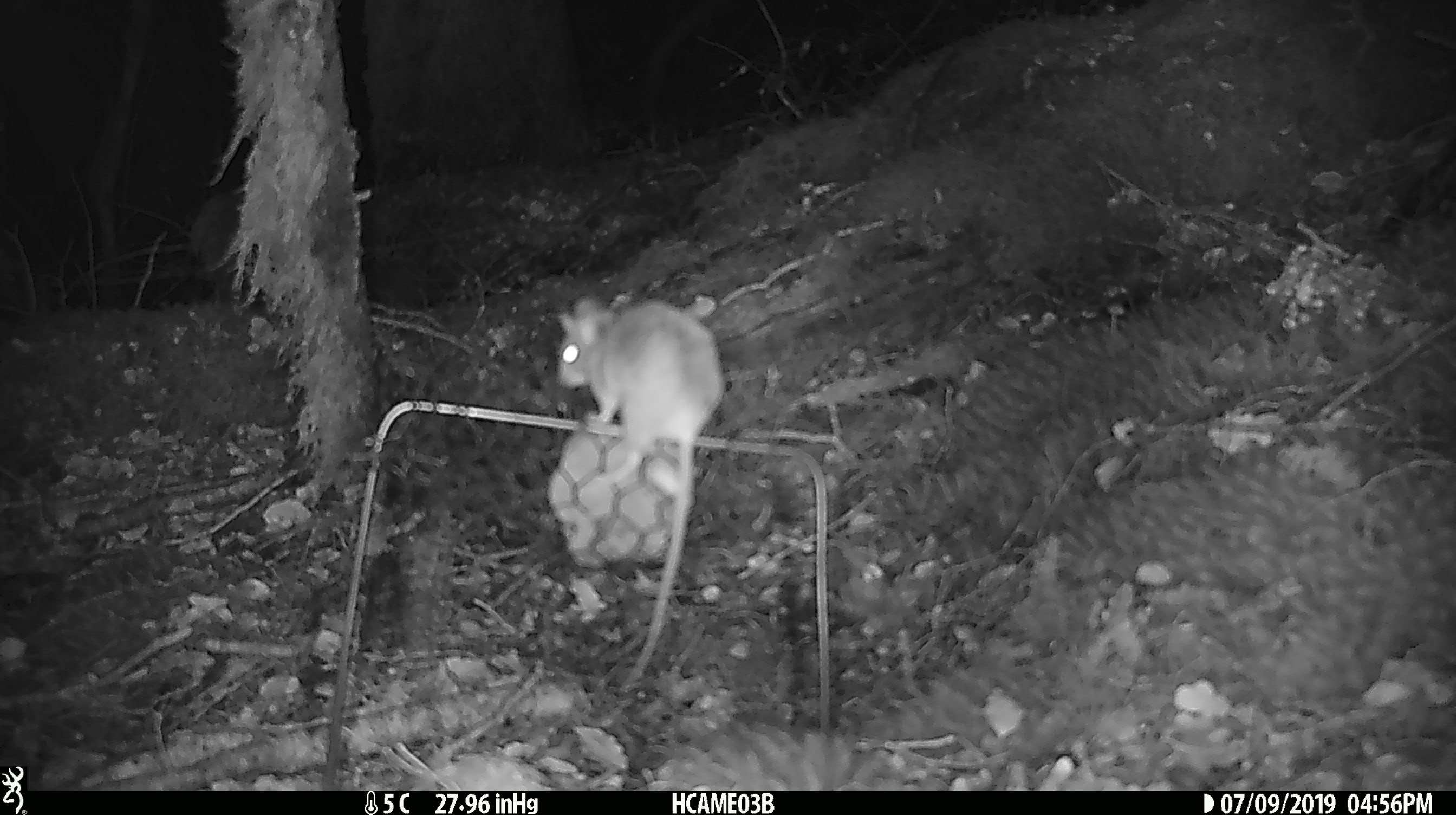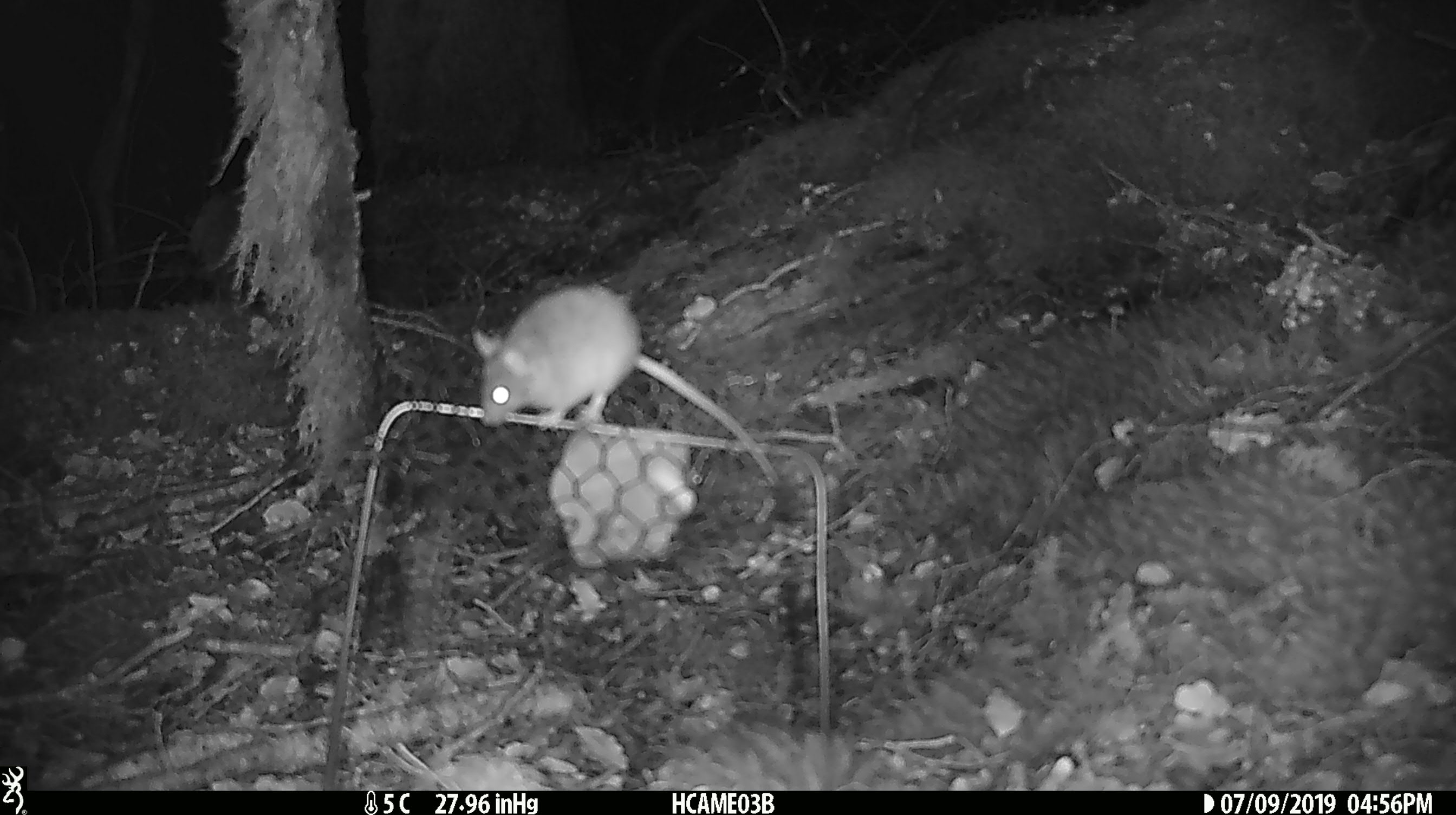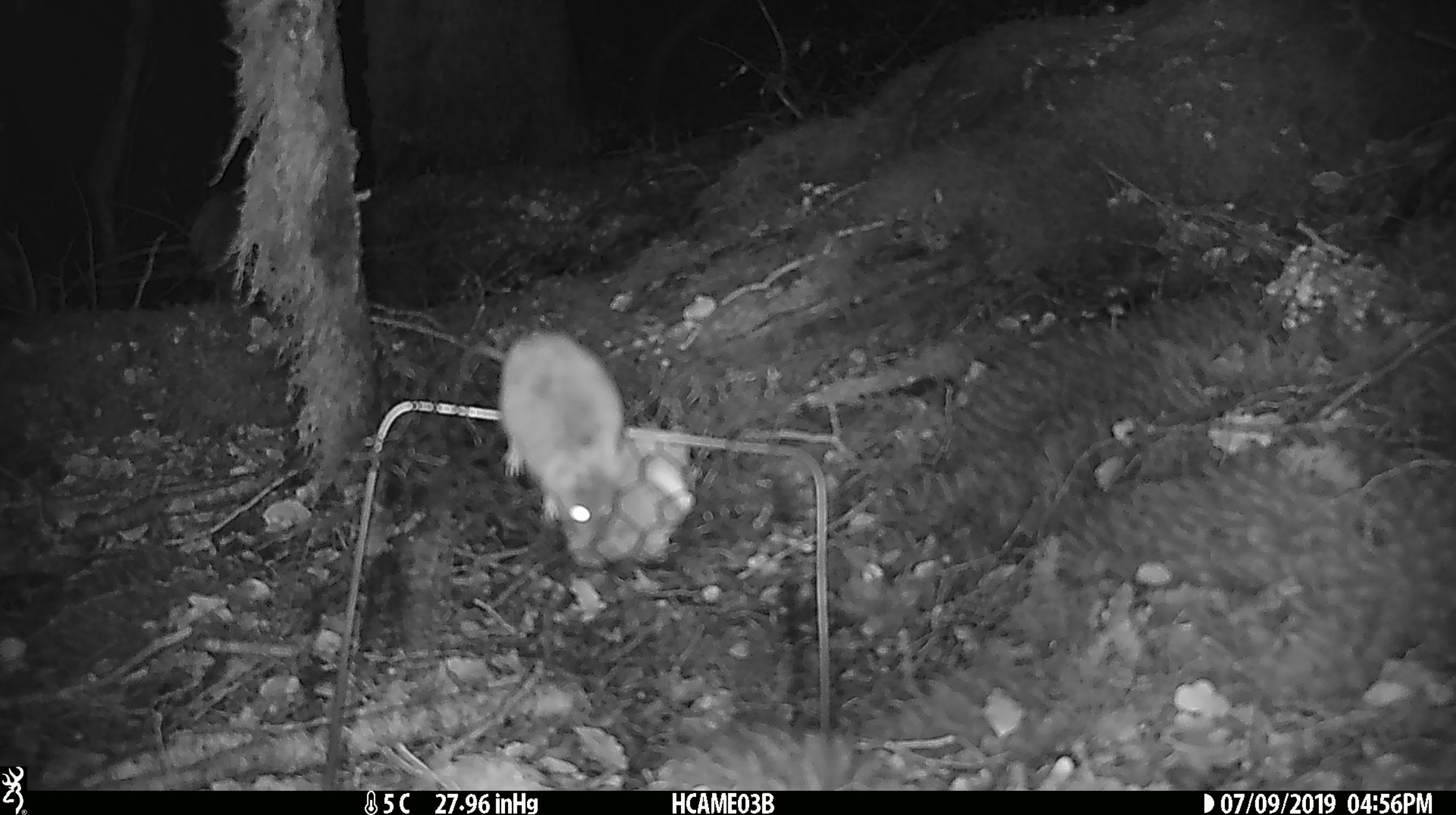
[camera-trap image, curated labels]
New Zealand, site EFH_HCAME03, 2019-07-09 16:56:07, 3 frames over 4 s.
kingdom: Animalia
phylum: Chordata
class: Mammalia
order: Rodentia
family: Muridae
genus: Mus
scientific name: Mus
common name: mouse